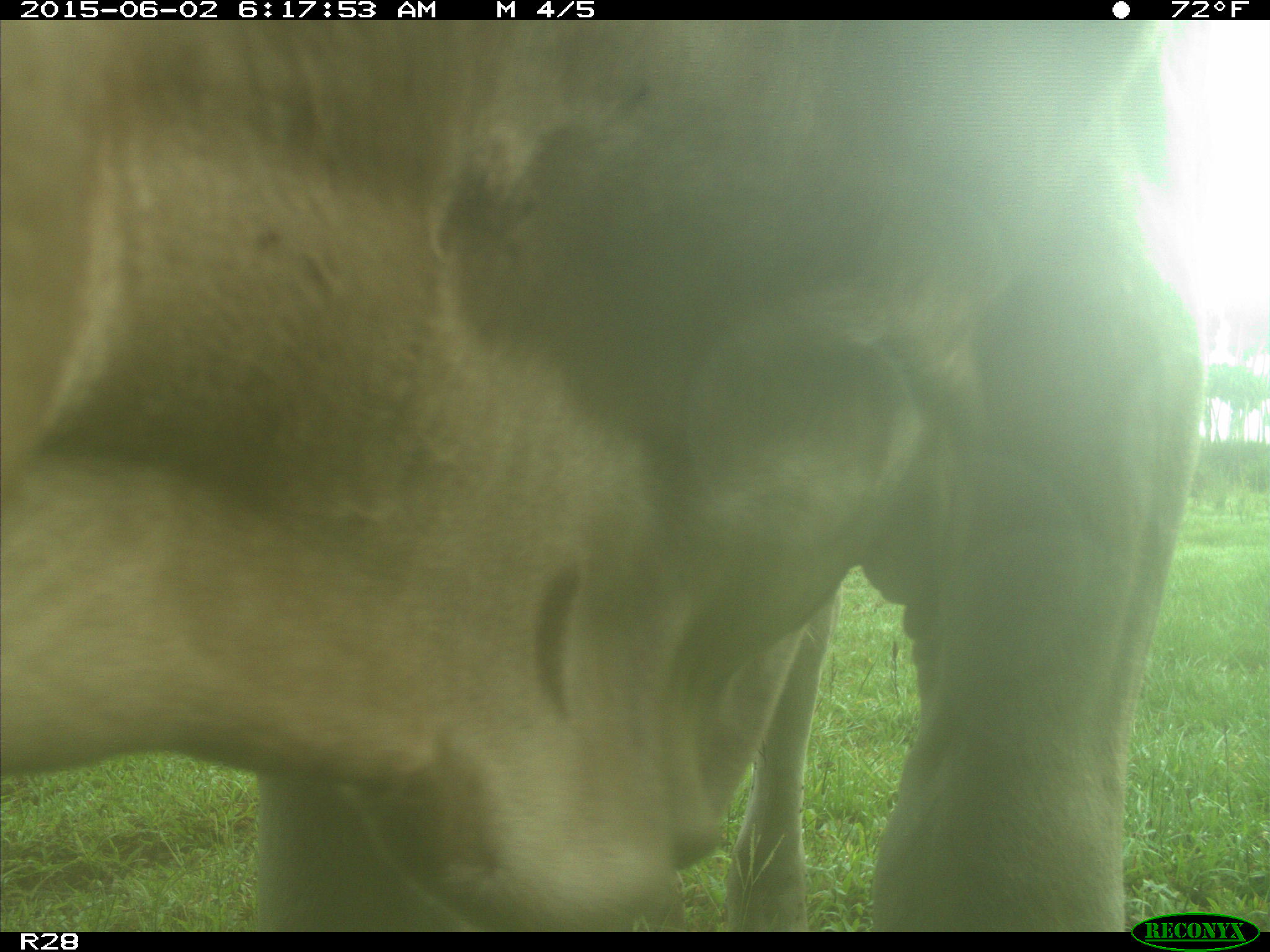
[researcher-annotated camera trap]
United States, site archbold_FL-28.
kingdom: Animalia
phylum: Chordata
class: Mammalia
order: Artiodactyla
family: Bovidae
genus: Bos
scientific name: Bos taurus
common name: domestic cow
Bos taurus (domestic cow).